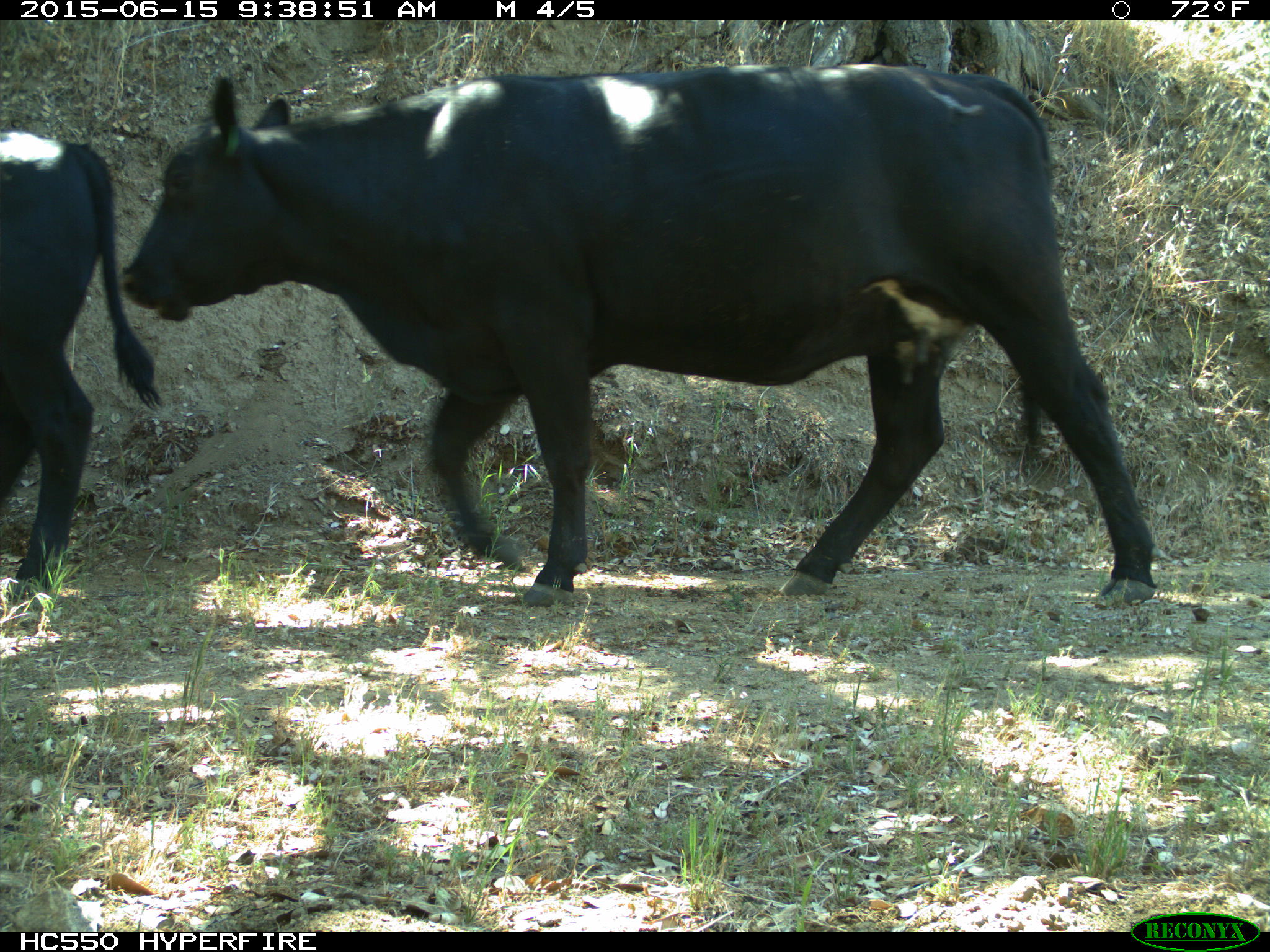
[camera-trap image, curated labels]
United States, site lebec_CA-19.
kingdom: Animalia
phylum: Chordata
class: Mammalia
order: Artiodactyla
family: Bovidae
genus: Bos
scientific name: Bos taurus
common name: domestic cow